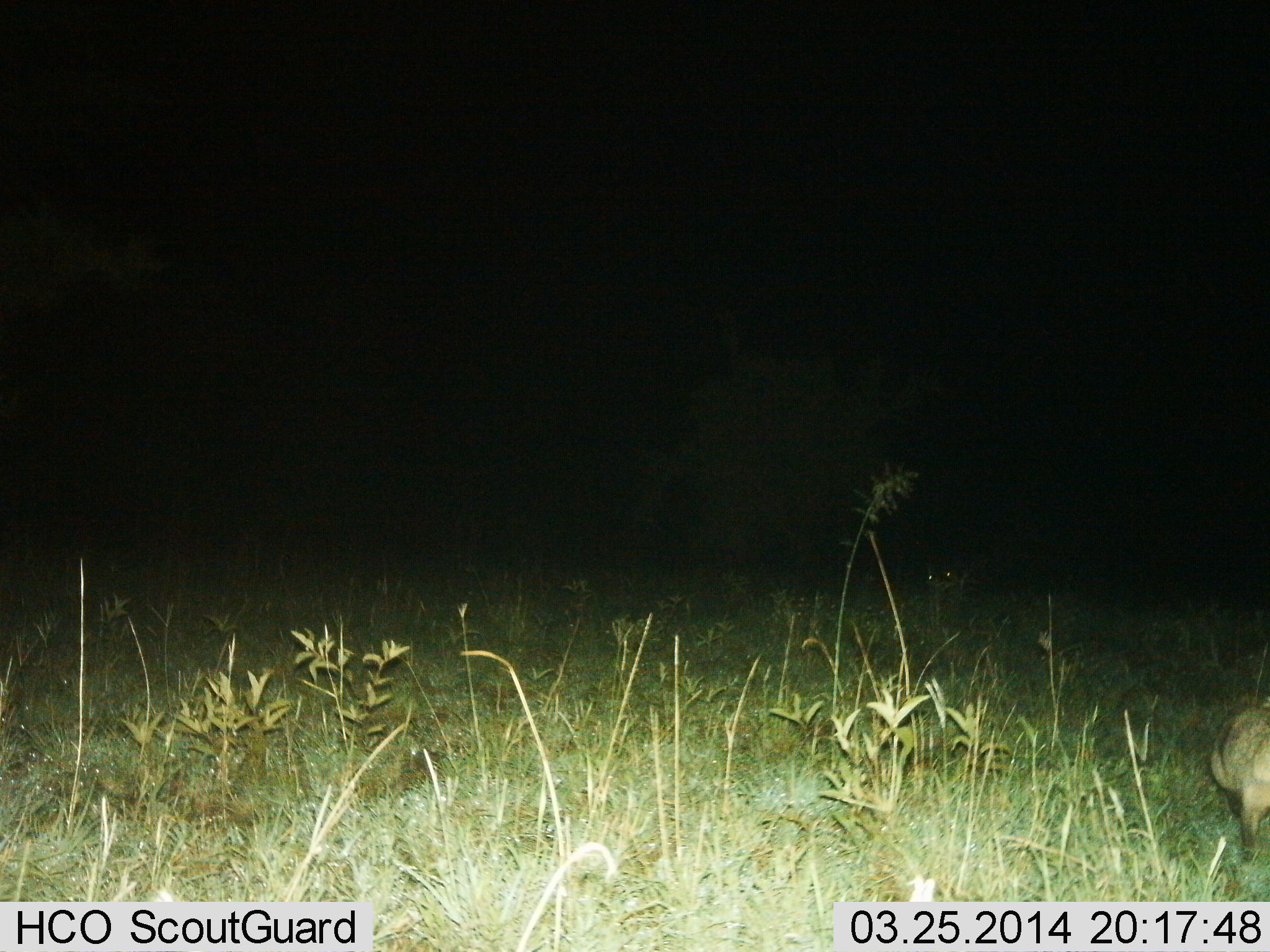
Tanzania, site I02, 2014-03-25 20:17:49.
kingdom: Animalia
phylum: Chordata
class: Mammalia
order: Carnivora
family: Canidae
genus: Otocyon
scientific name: Otocyon megalotis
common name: bat-eared fox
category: batearedfox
Batearedfox (bat-eared fox) (Otocyon megalotis), count 1. Behavior (volunteer vote fractions): standing 0%, resting 0%, moving 100%, interacting 0%. Young present (vote fraction): 0%. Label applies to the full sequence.